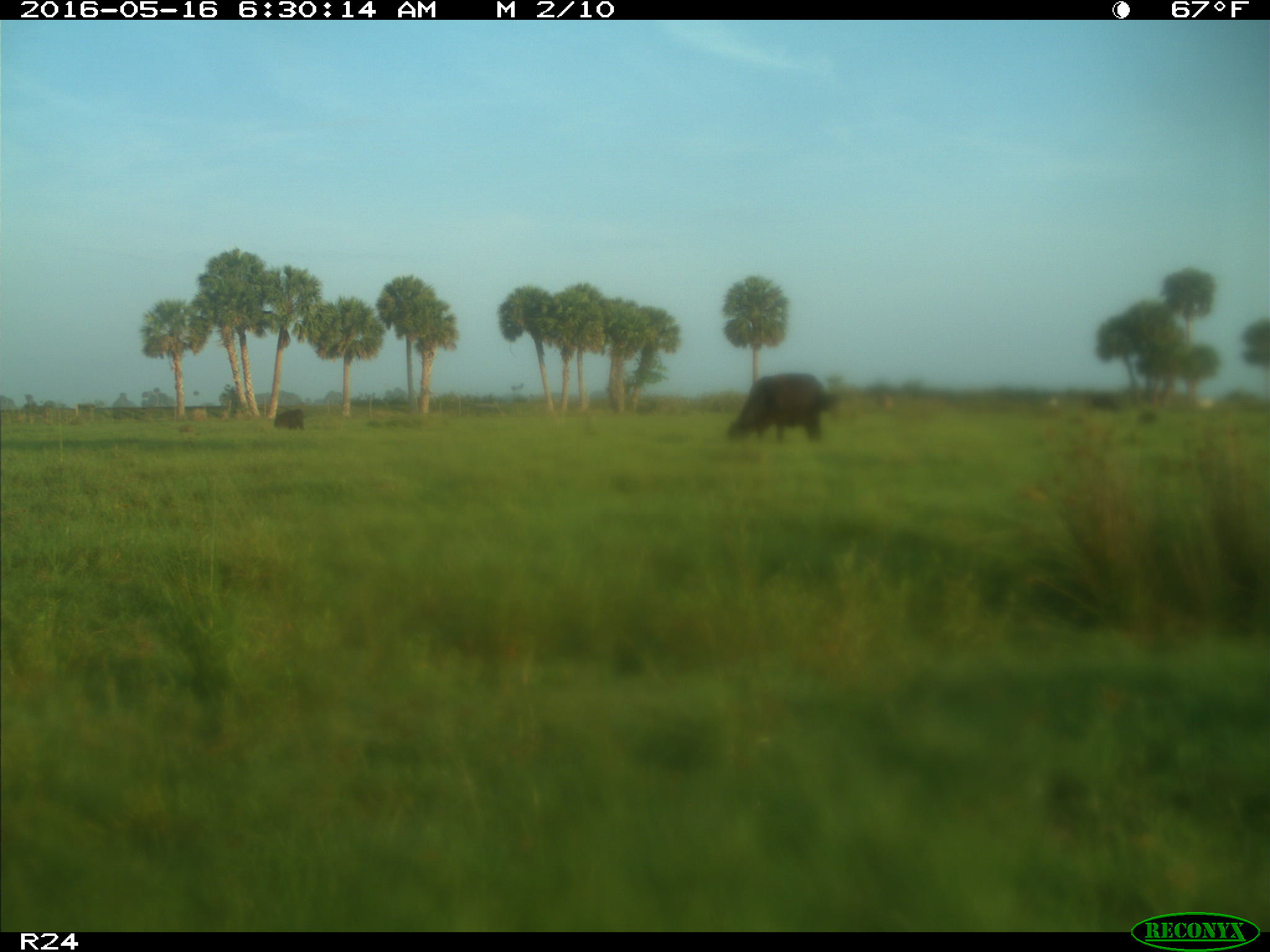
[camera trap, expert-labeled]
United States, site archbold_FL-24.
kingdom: Animalia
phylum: Chordata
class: Mammalia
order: Artiodactyla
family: Bovidae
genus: Bos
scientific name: Bos taurus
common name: domestic cow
Bos taurus (domestic cow).